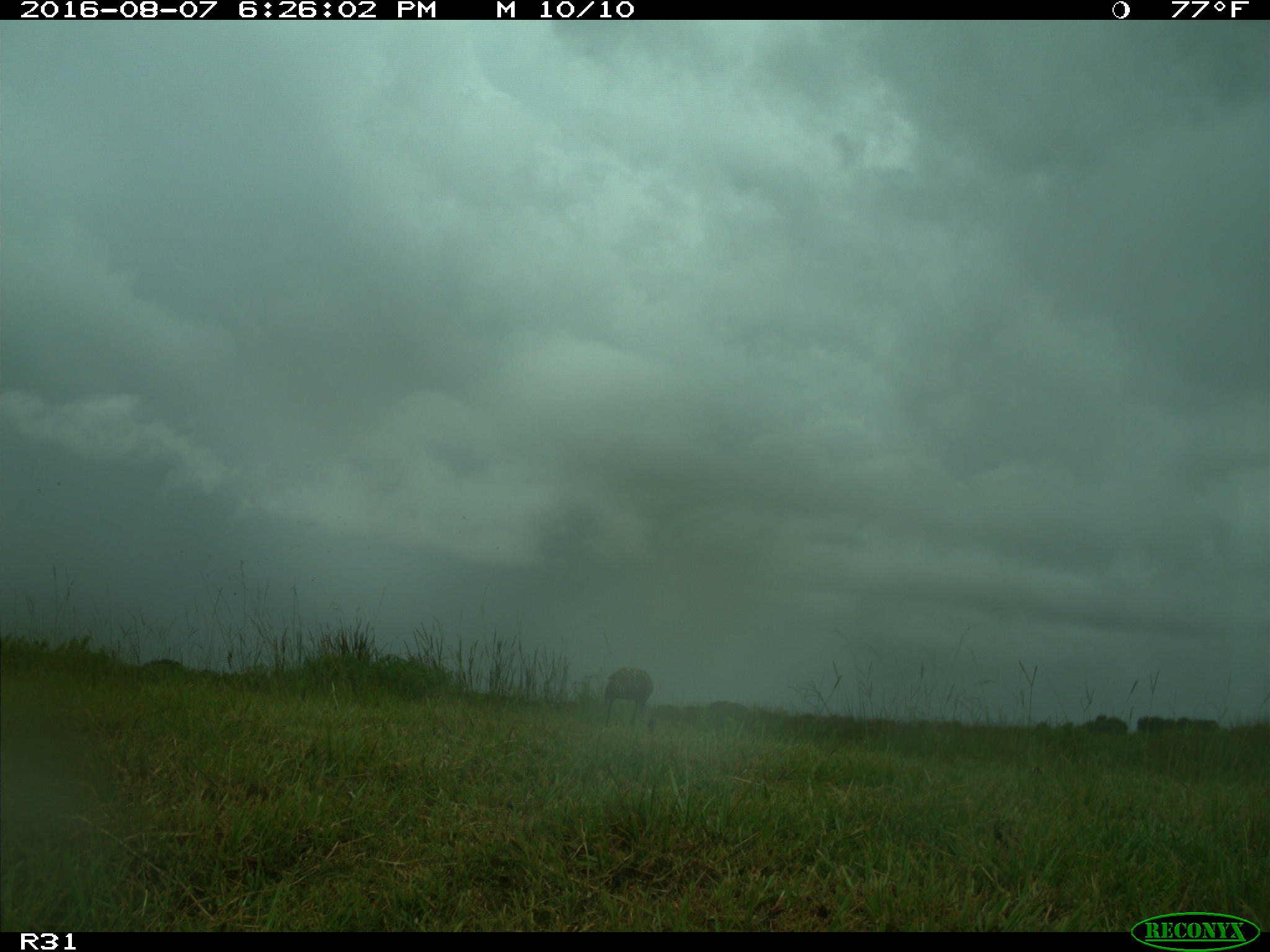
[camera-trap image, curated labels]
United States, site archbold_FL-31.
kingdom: Animalia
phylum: Chordata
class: Aves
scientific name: Aves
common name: birds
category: unidentified bird